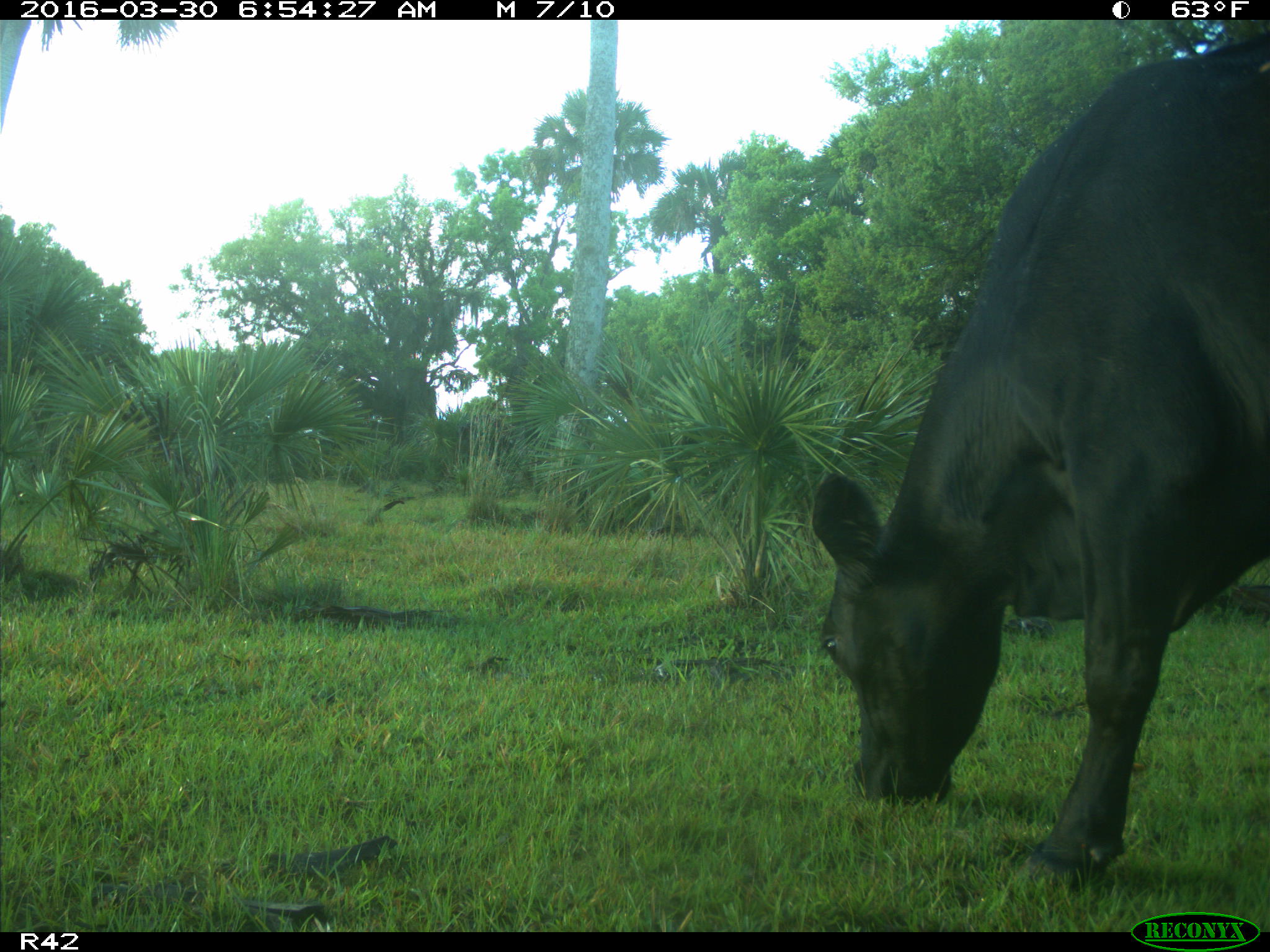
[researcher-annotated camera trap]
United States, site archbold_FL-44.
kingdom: Animalia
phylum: Chordata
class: Mammalia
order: Artiodactyla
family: Bovidae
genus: Bos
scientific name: Bos taurus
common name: domestic cow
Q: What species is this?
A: Bos taurus (domestic cow).